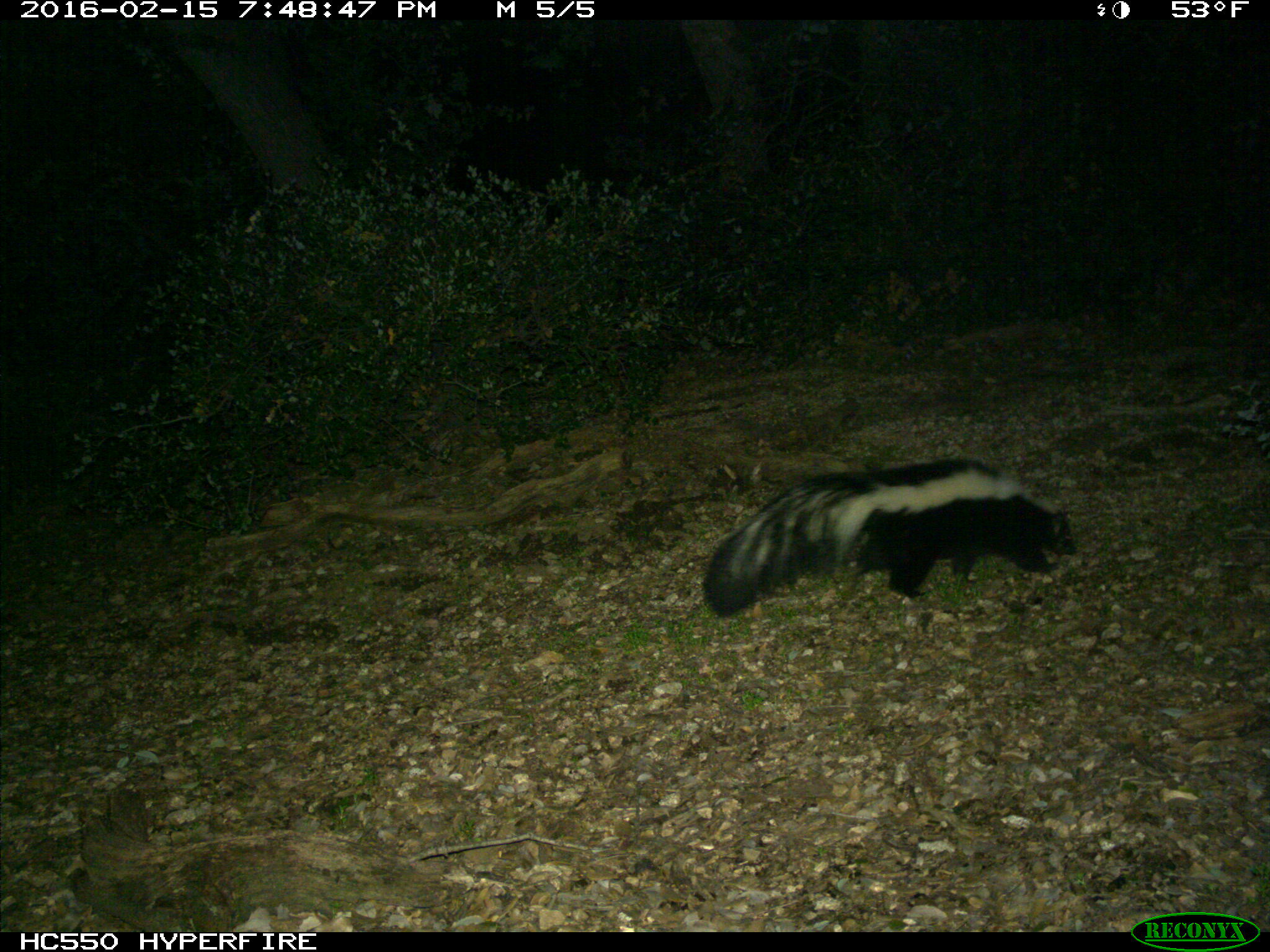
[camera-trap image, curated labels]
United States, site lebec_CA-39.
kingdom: Animalia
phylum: Chordata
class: Mammalia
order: Carnivora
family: Mephitidae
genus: Mephitis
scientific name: Mephitis mephitis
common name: striped skunk